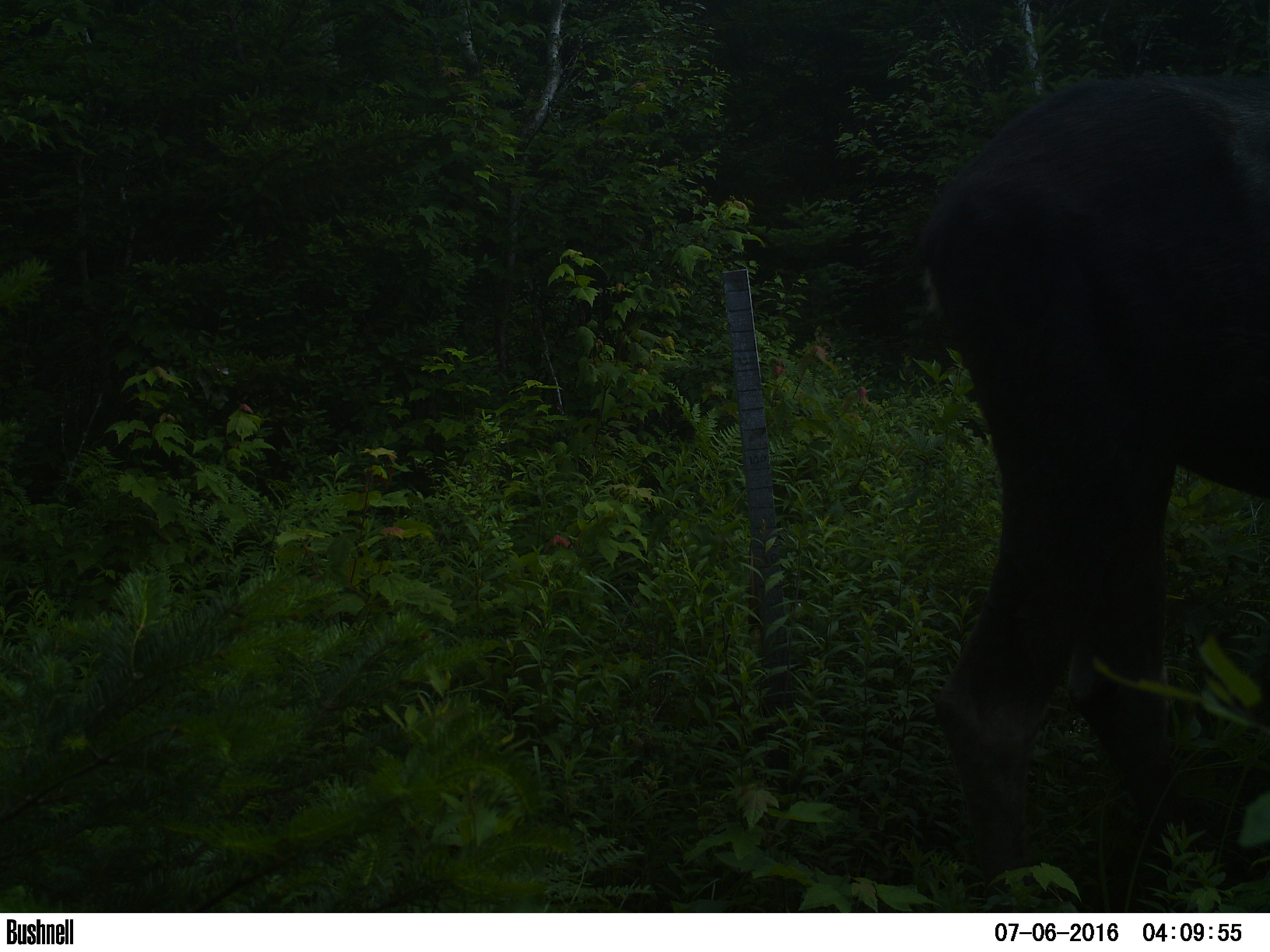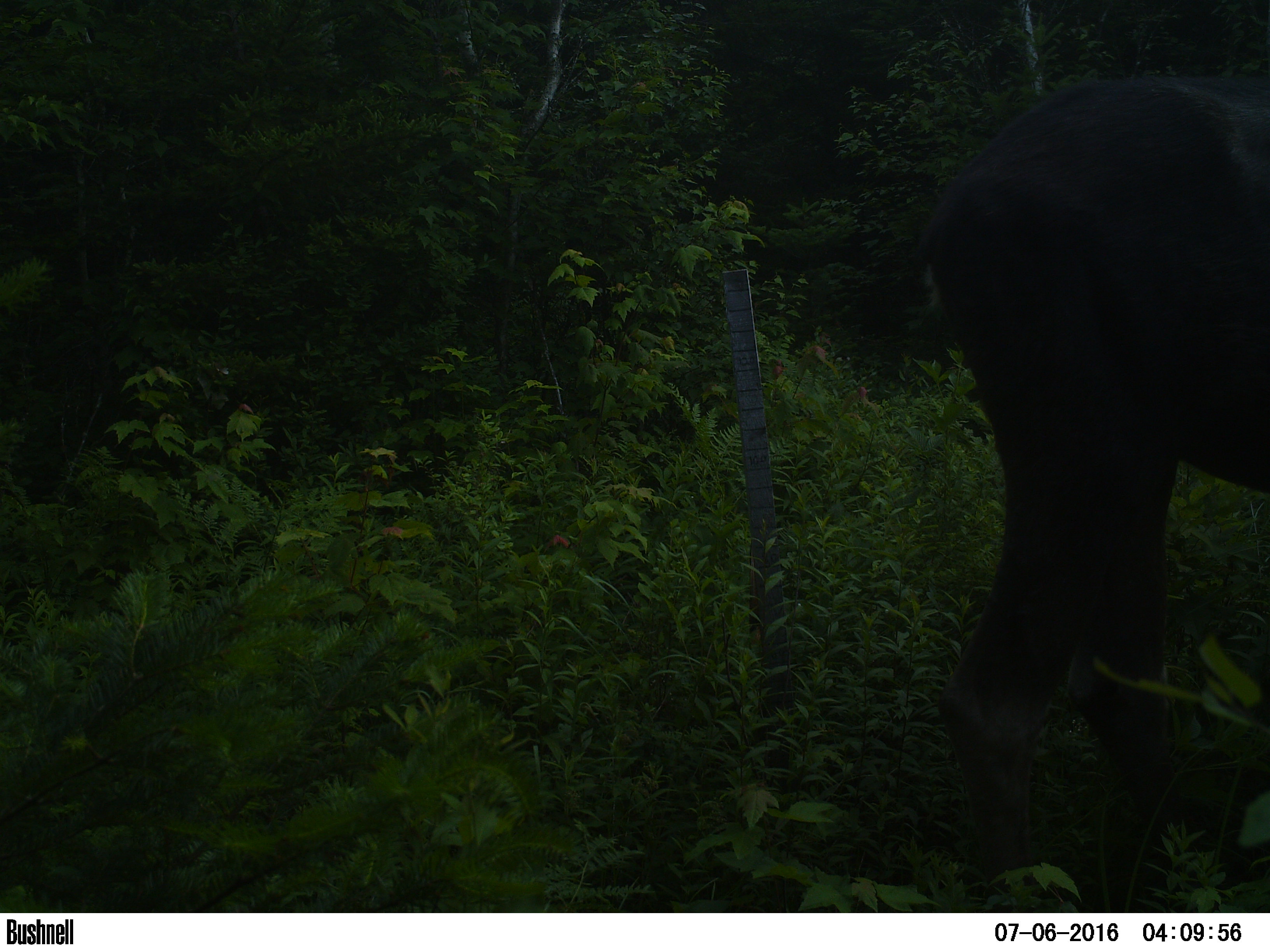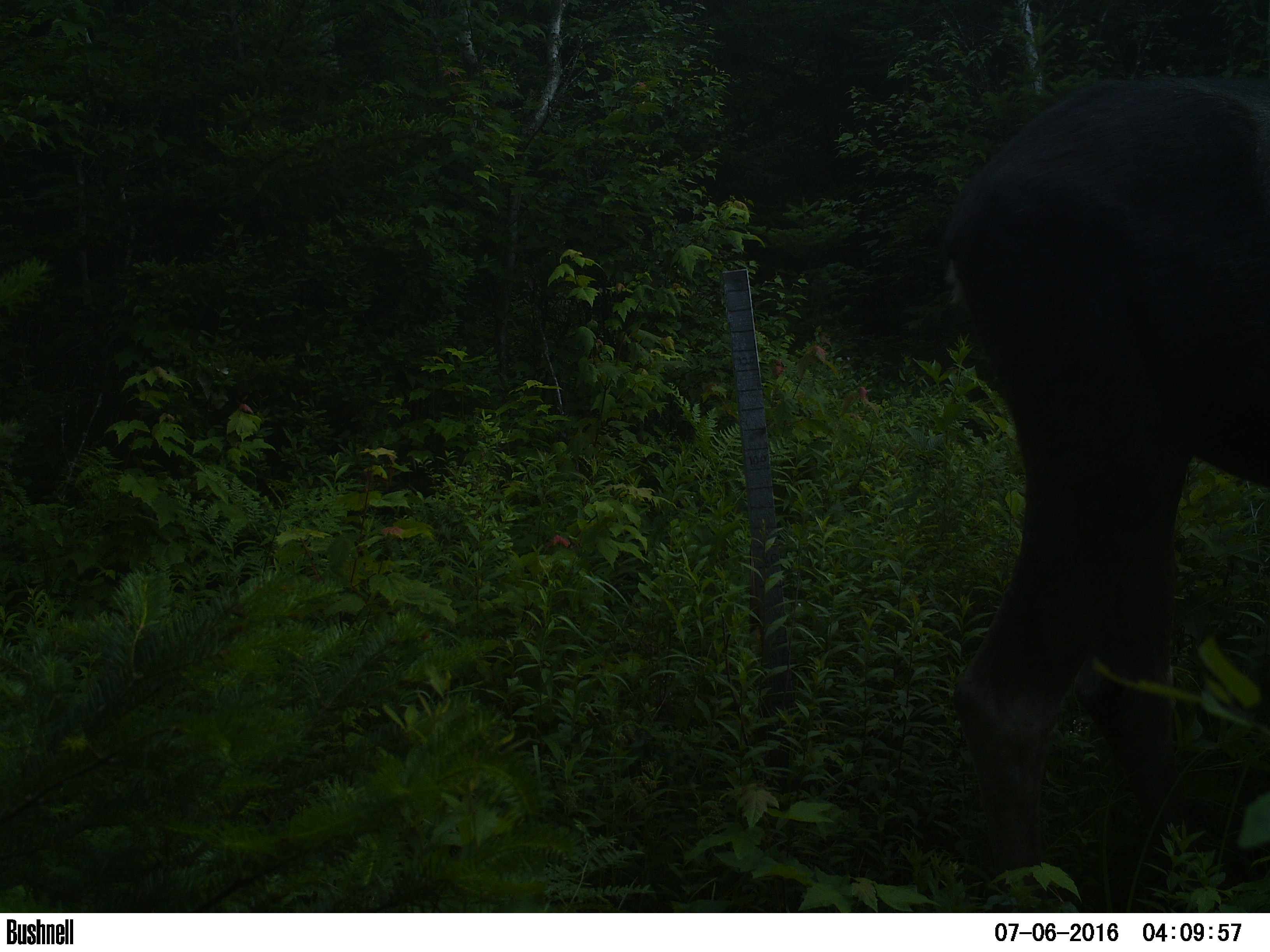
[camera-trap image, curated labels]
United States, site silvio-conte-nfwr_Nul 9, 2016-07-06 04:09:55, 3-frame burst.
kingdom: Animalia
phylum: Chordata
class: Mammalia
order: Artiodactyla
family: Cervidae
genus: Alces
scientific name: Alces alces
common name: moose